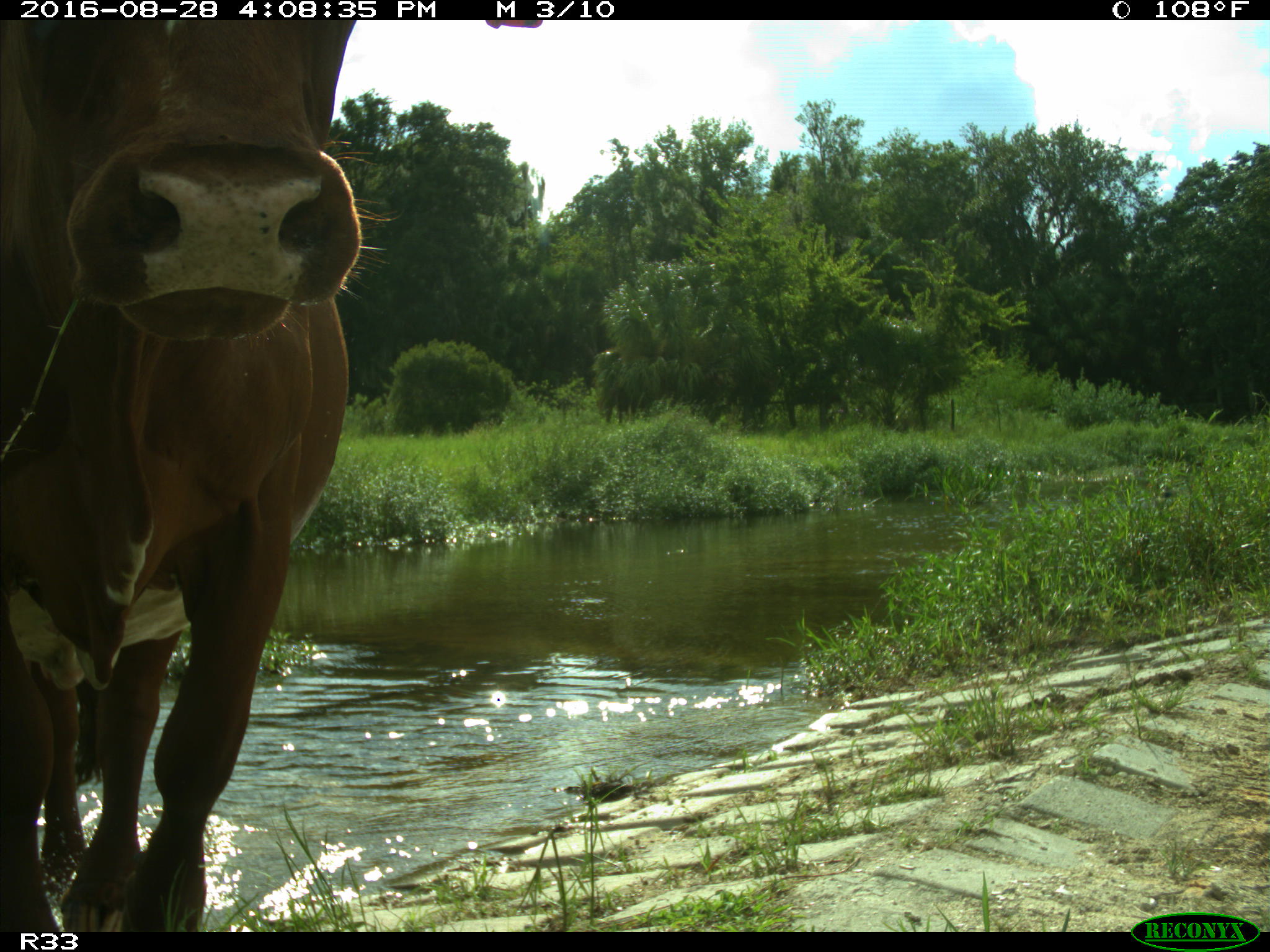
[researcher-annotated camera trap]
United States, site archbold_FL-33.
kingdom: Animalia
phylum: Chordata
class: Mammalia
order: Artiodactyla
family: Bovidae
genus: Bos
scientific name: Bos taurus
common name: domestic cow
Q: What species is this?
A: Bos taurus (domestic cow).